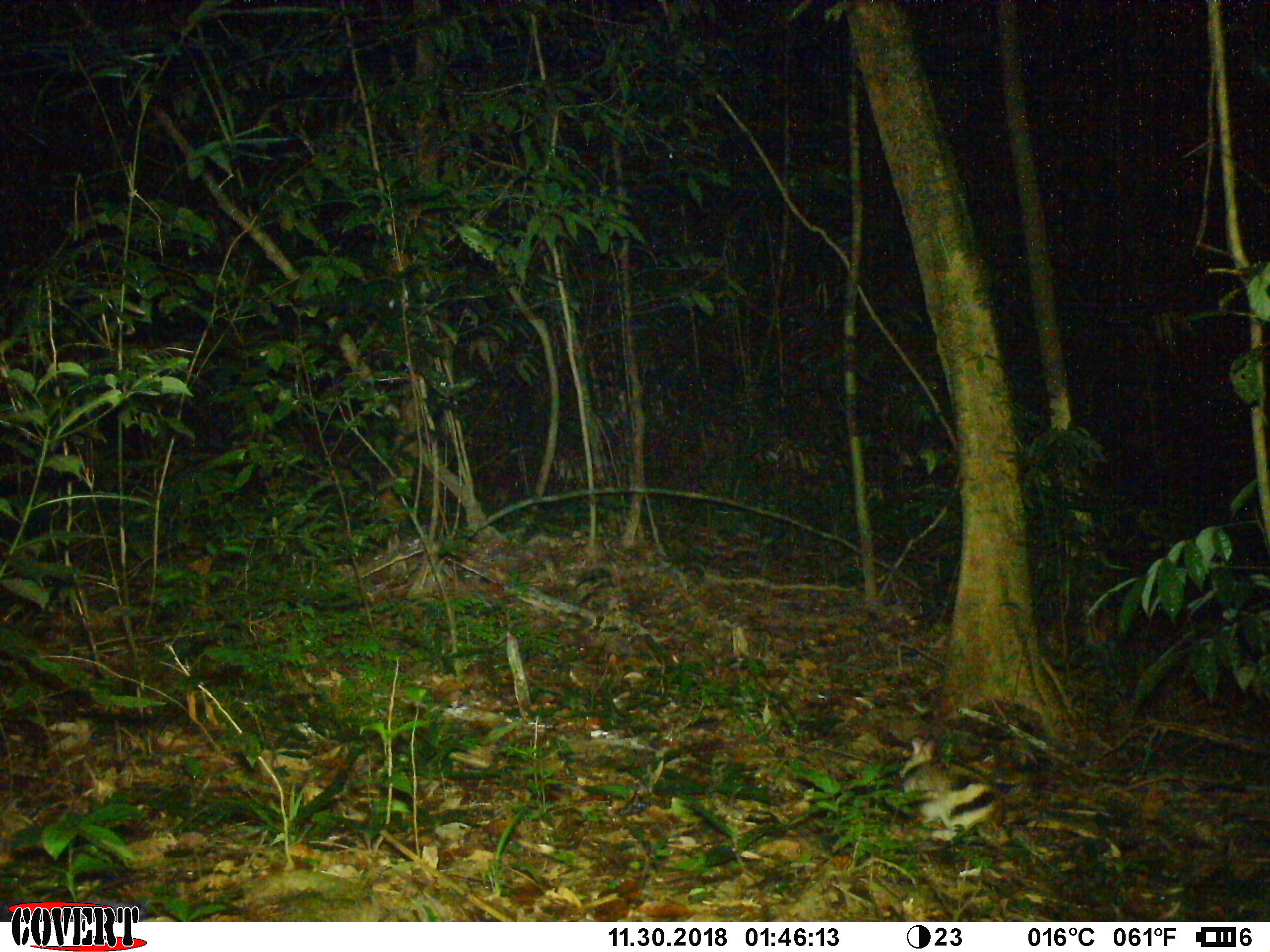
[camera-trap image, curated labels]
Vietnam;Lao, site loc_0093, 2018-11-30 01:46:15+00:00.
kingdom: Animalia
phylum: Chordata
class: Mammalia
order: Lagomorpha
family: Leporidae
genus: Nesolagus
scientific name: Nesolagus timminsi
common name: annamite striped rabbit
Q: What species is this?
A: Annamite striped rabbit (Nesolagus timminsi).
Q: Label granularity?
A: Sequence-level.